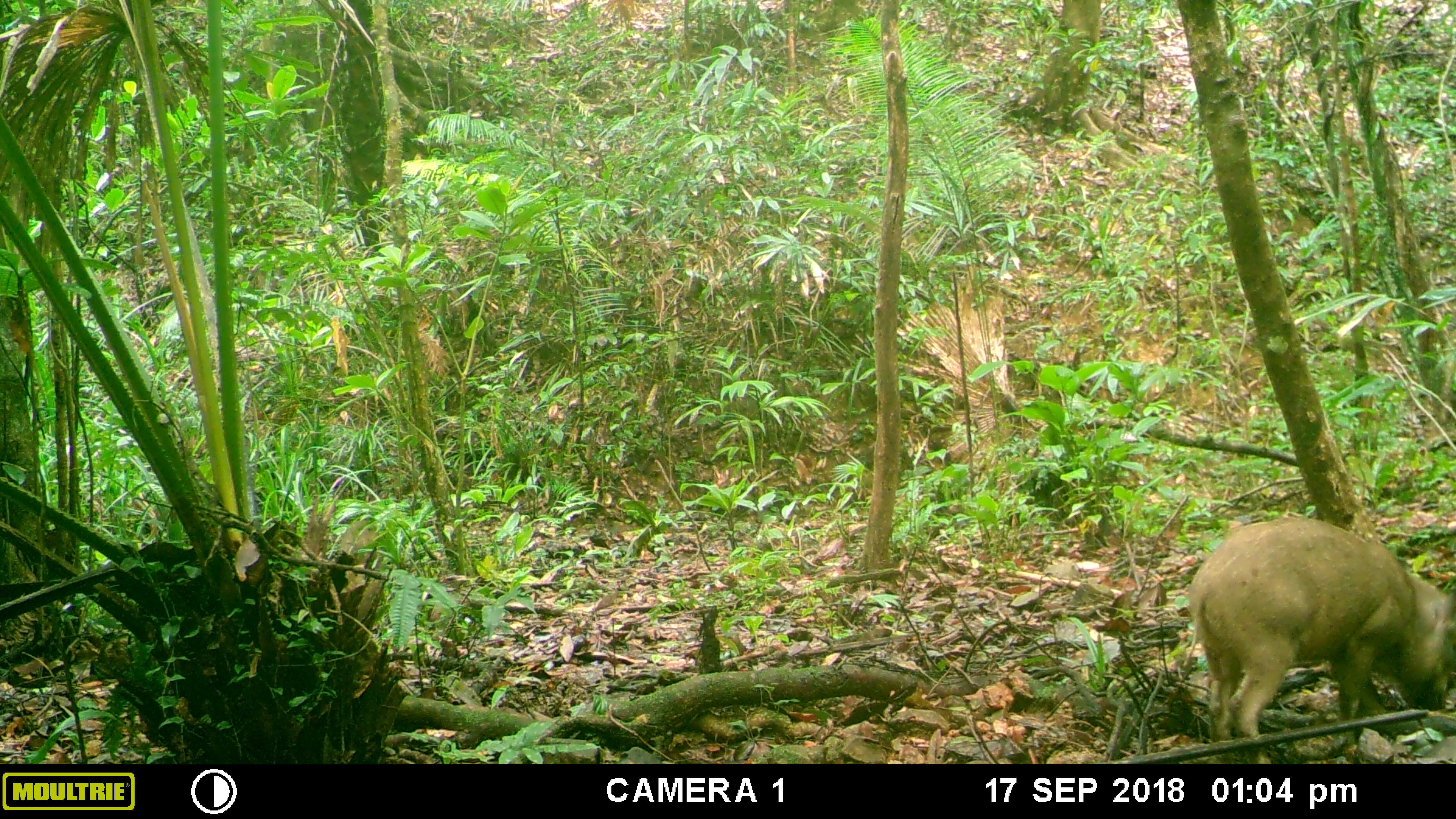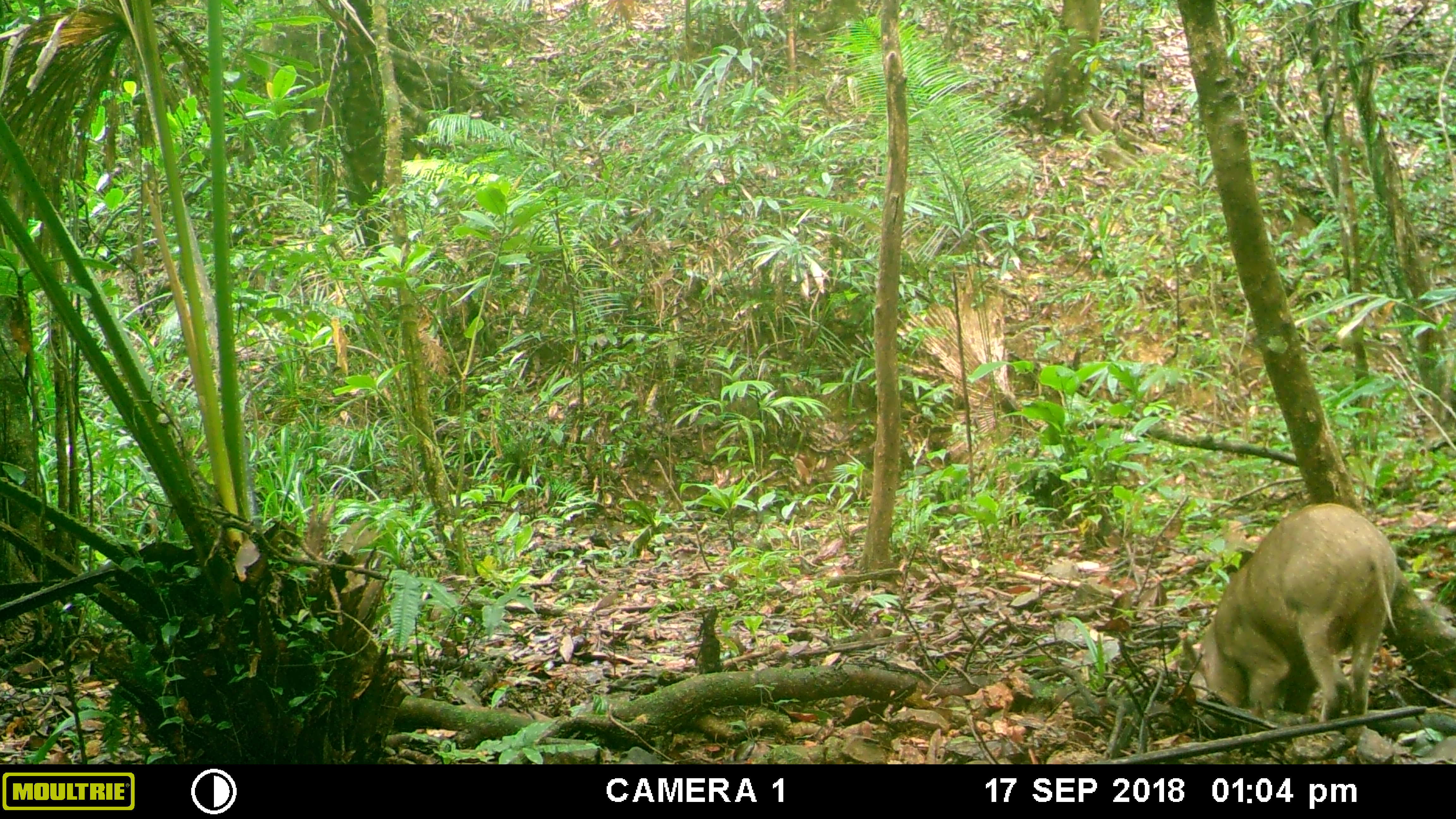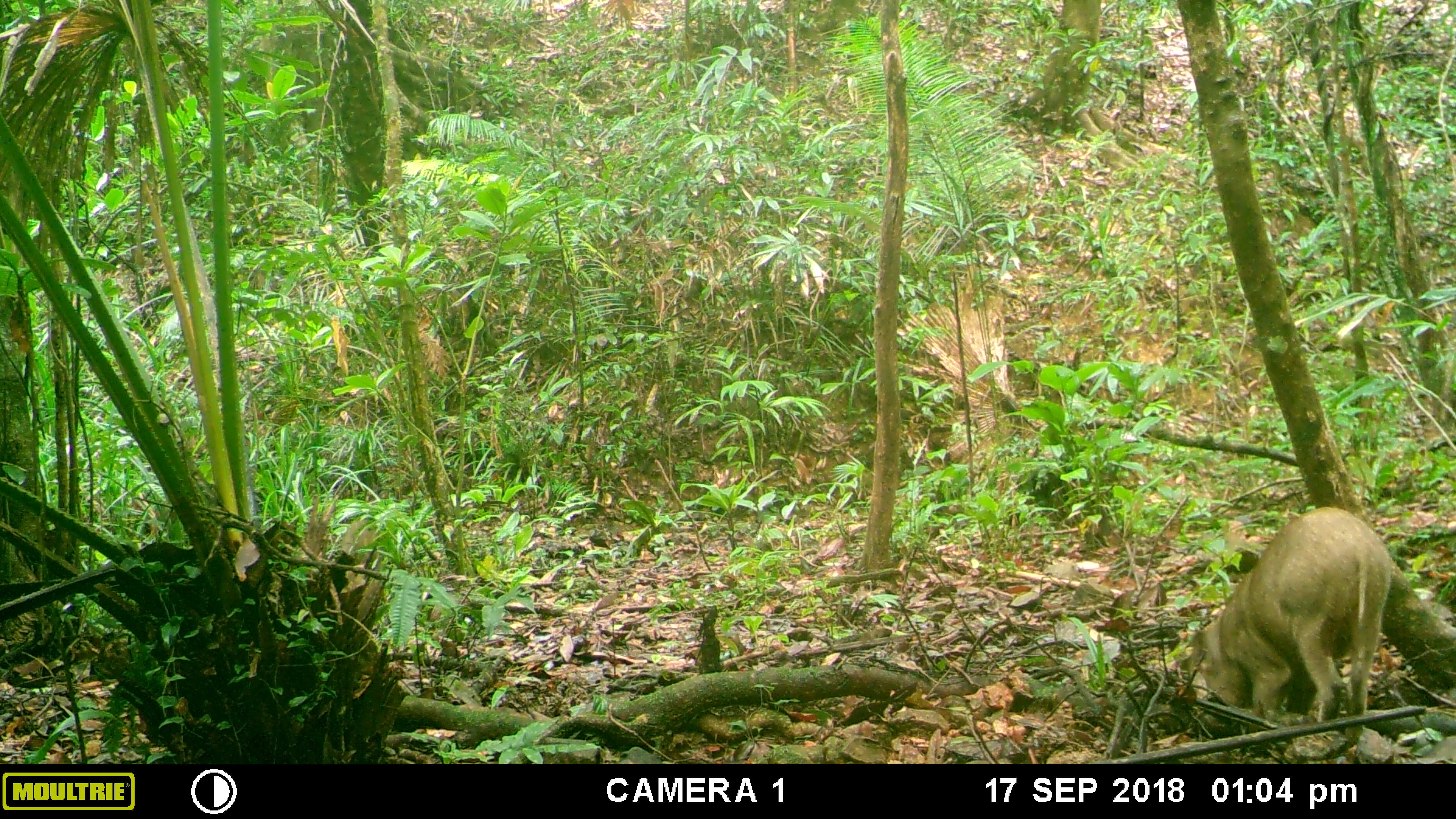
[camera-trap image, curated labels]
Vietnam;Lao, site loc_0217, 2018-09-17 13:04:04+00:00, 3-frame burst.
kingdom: Animalia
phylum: Chordata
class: Mammalia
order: Artiodactyla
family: Suidae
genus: Sus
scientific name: Sus scrofa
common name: eurasian wild pig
Eurasian wild pig (Sus scrofa). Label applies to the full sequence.